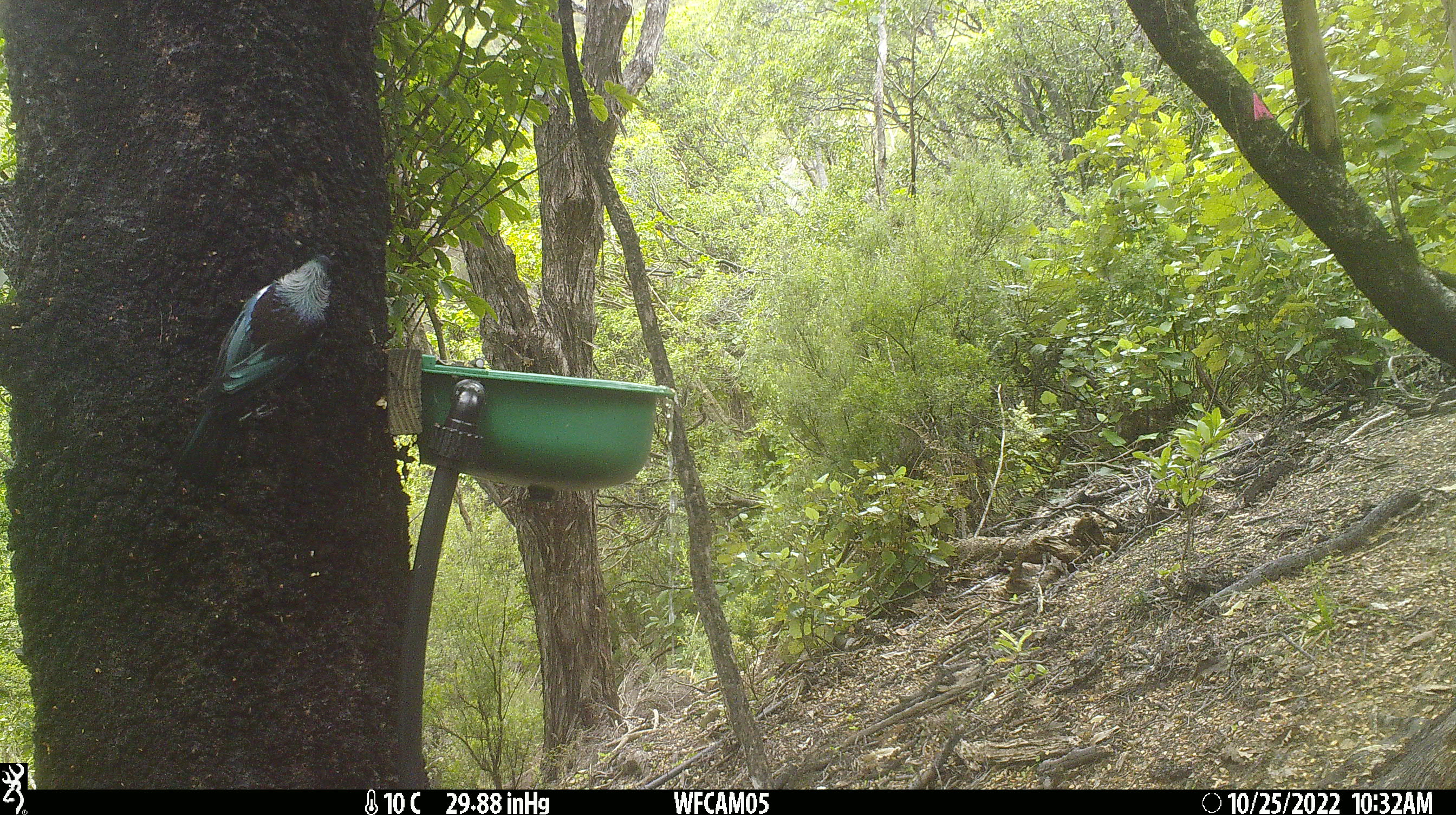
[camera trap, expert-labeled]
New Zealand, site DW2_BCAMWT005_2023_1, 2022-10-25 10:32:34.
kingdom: Animalia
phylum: Chordata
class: Aves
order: Passeriformes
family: Meliphagidae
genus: Prosthemadera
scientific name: Prosthemadera novaeseelandiae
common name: tui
Tui (Prosthemadera novaeseelandiae).